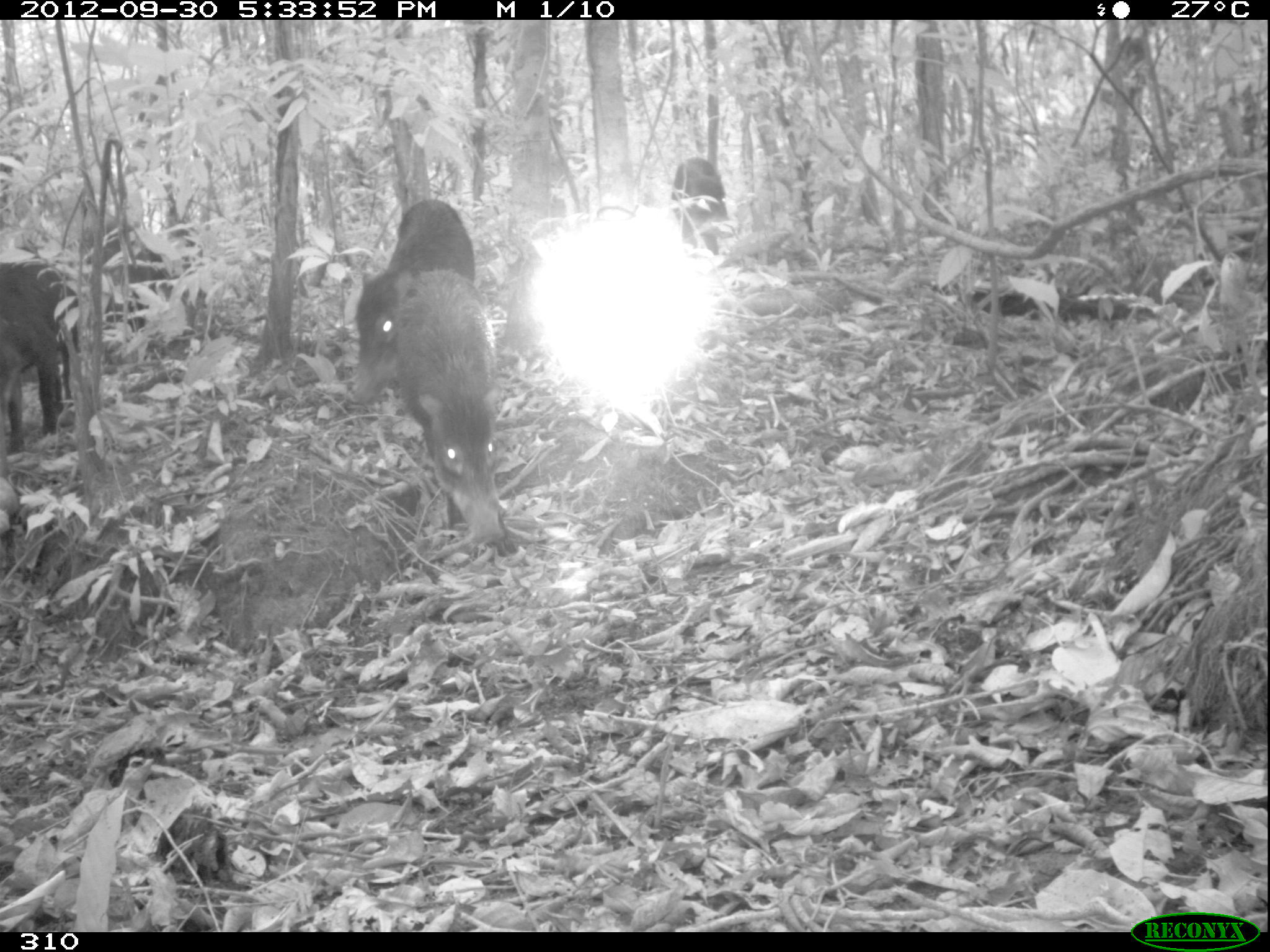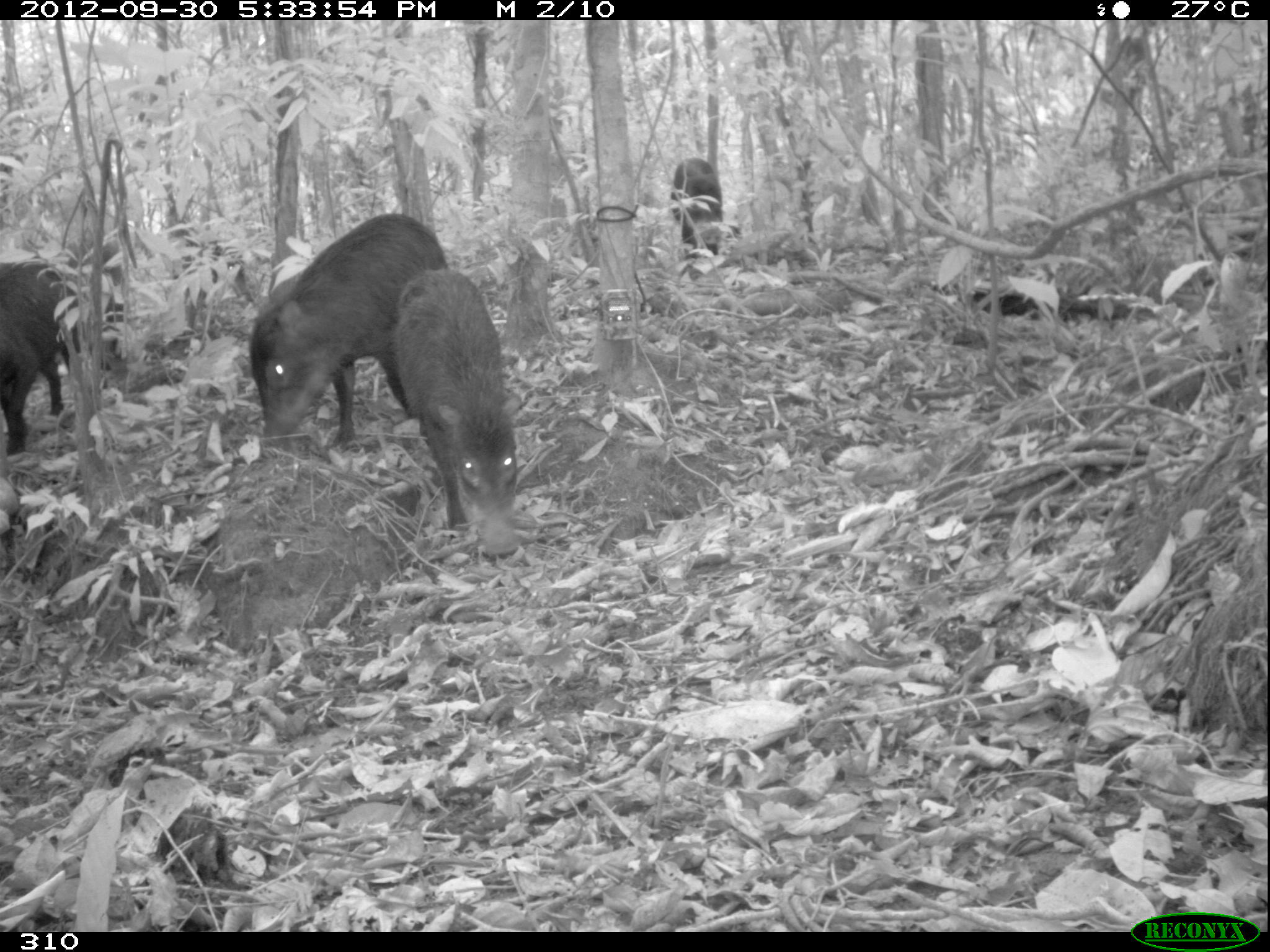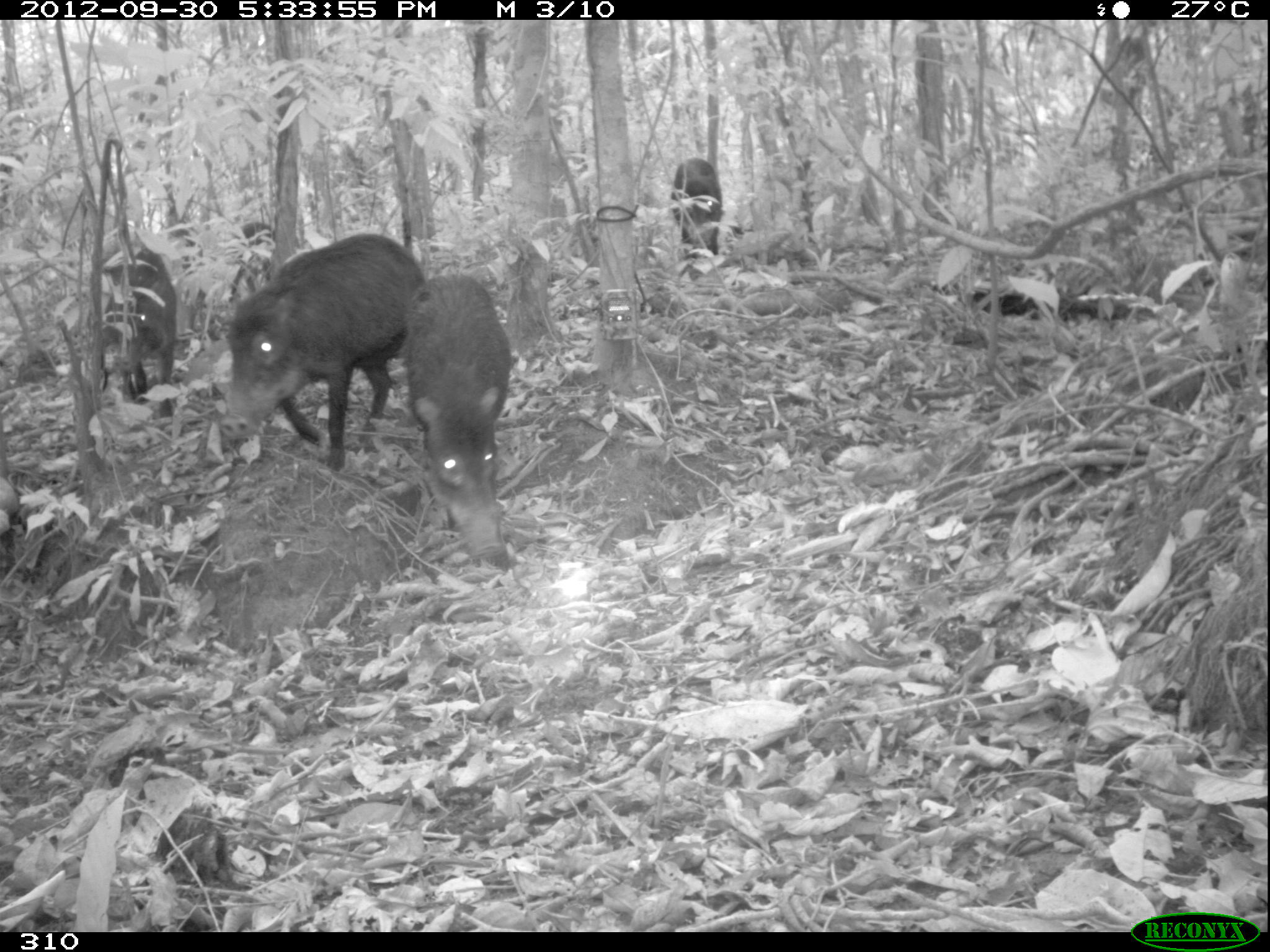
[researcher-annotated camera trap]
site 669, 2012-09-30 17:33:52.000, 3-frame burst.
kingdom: Animalia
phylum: Chordata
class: Mammalia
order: Artiodactyla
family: Tayassuidae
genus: Tayassu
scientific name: Tayassu pecari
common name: white-lipped peccary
Tayassu pecari (white-lipped peccary).